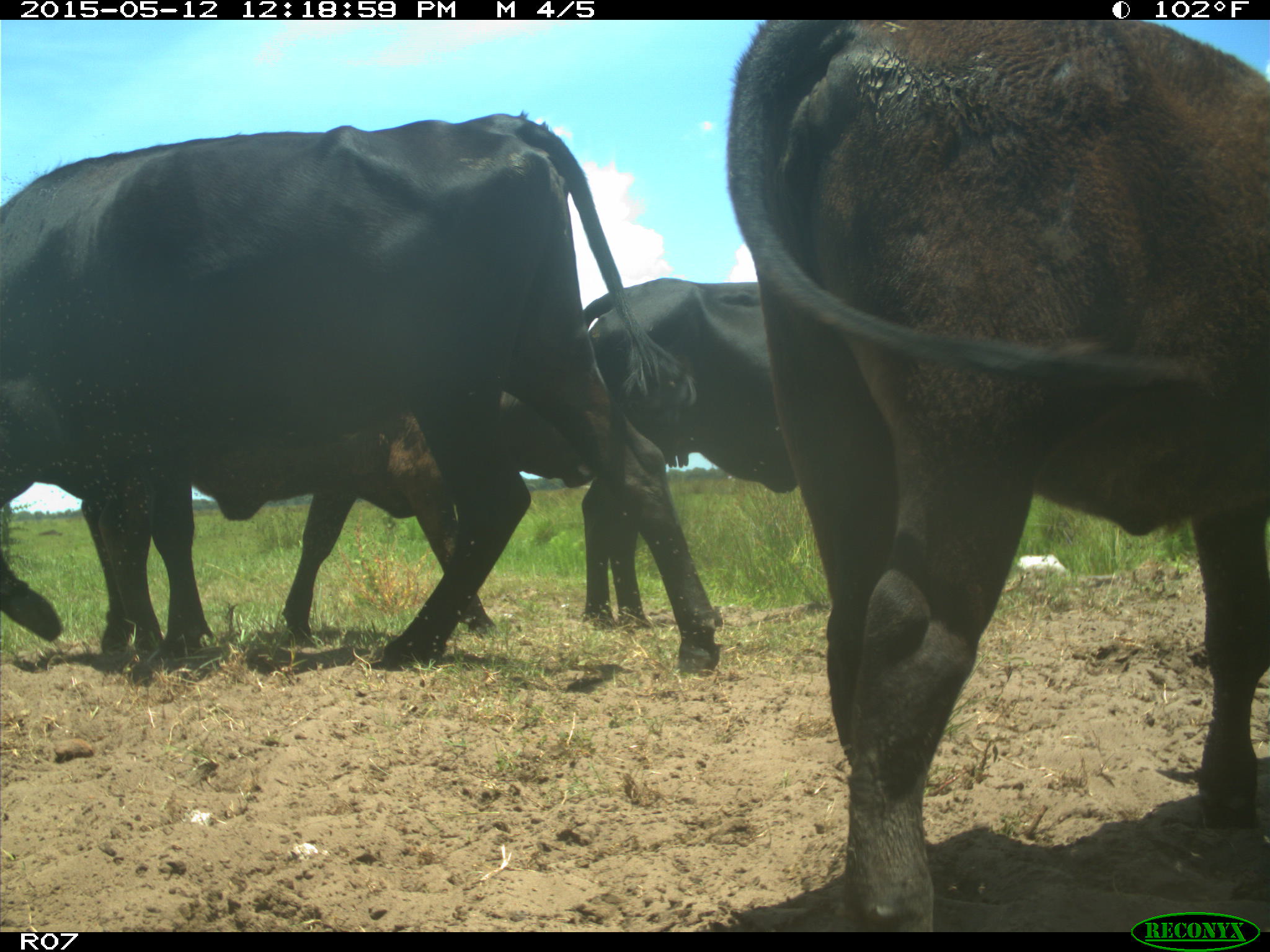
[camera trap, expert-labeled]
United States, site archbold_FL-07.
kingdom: Animalia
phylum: Chordata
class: Mammalia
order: Artiodactyla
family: Bovidae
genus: Bos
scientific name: Bos taurus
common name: domestic cow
Bos taurus (domestic cow).